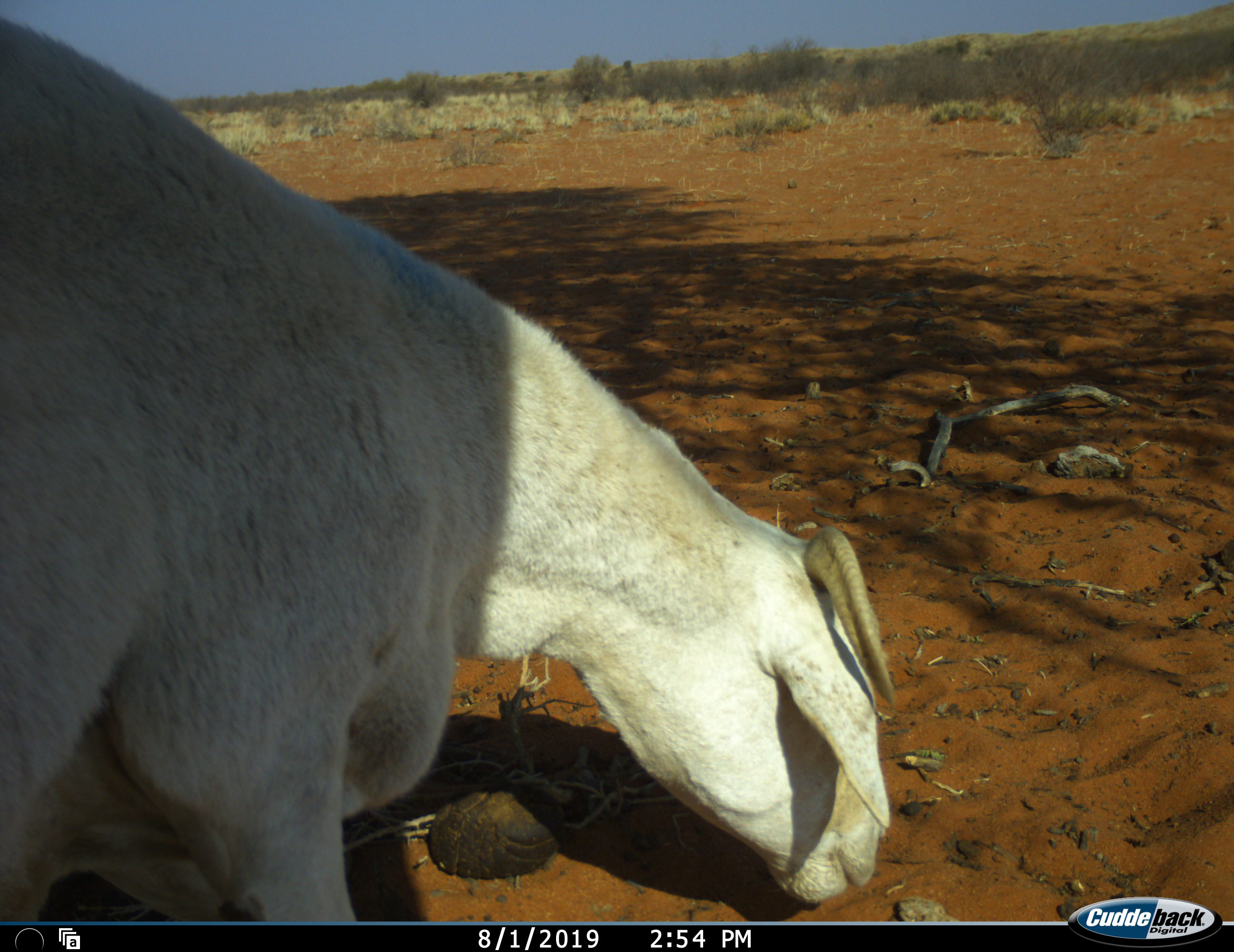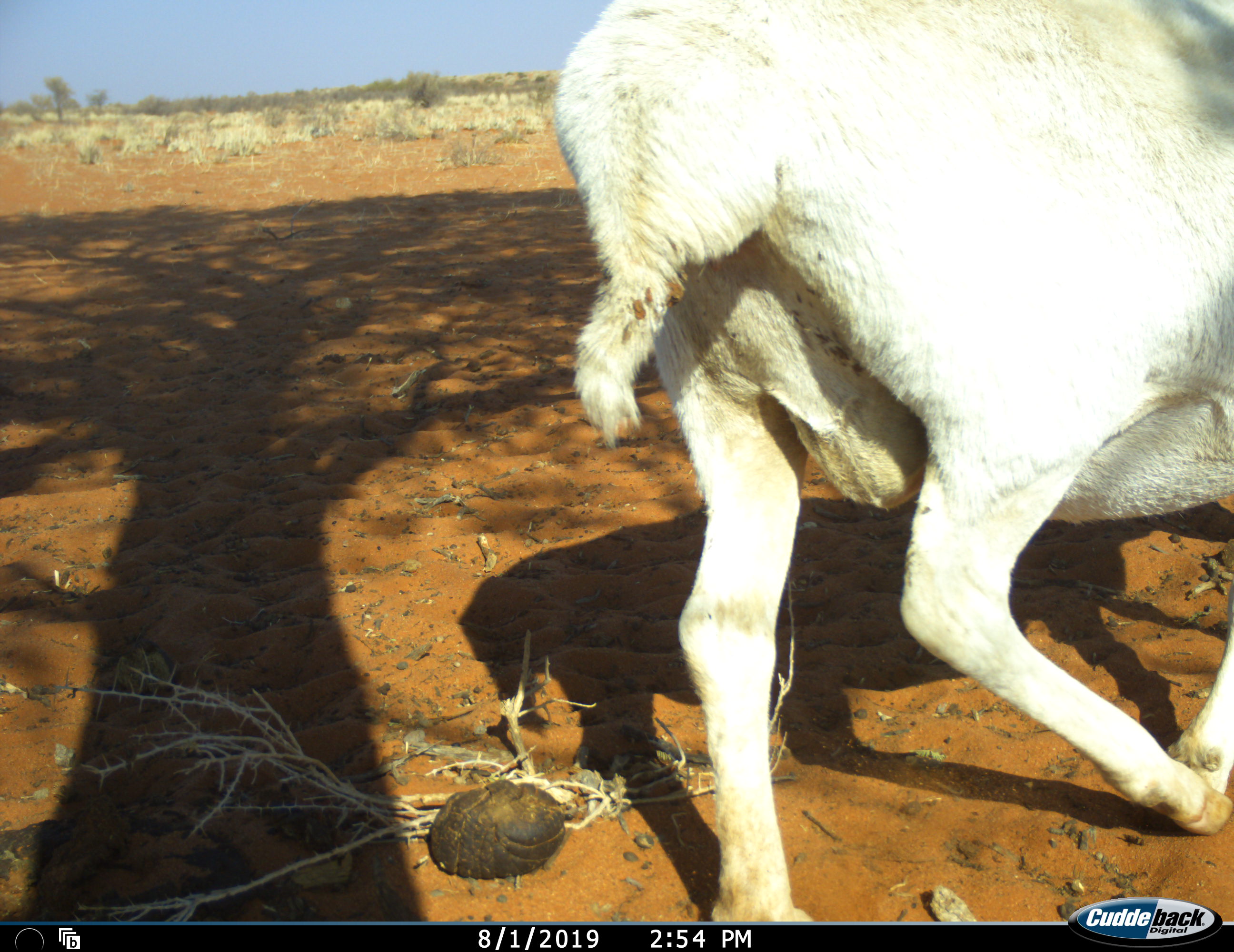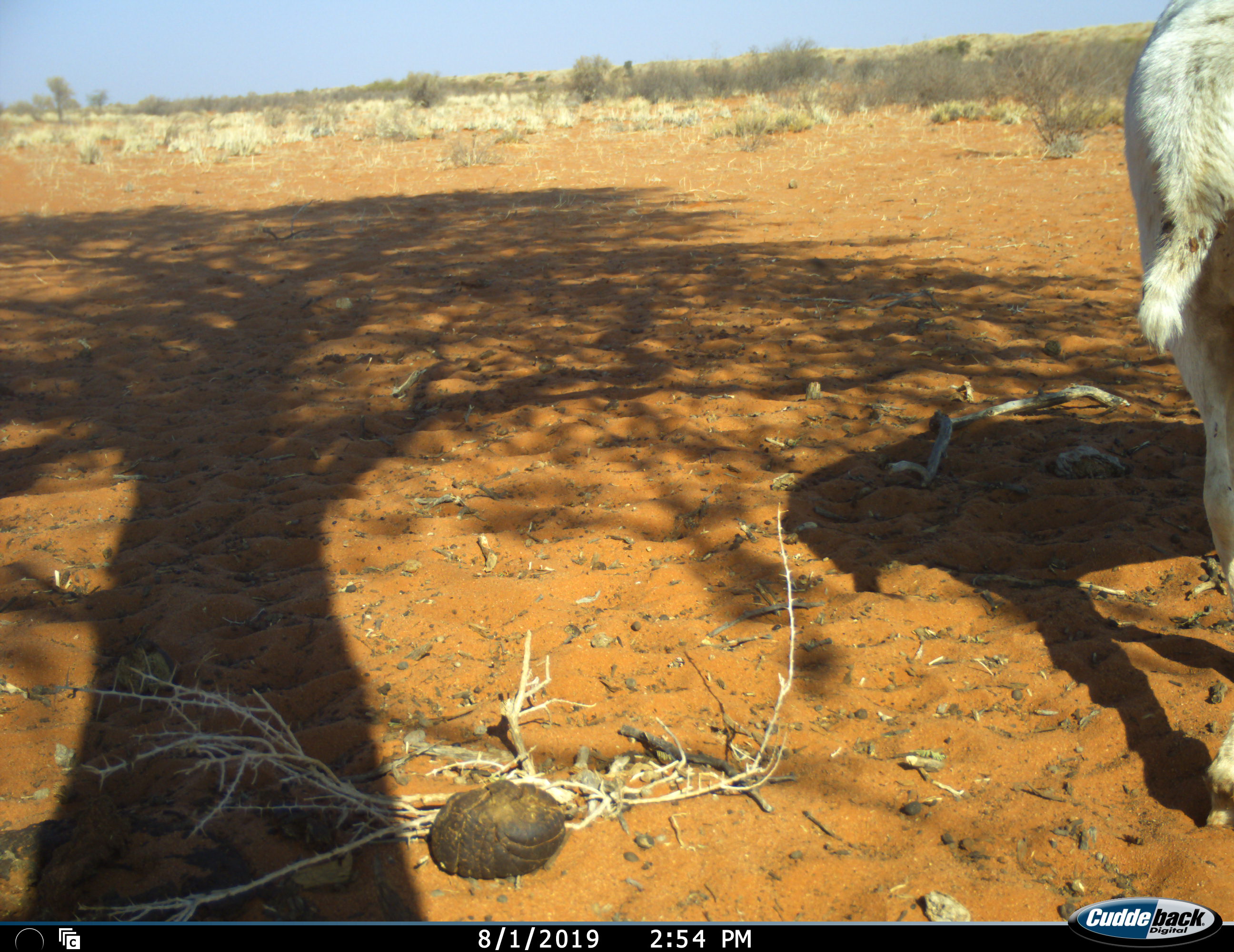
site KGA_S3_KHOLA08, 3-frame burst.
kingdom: Animalia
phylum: Chordata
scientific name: Vertebrata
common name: domestic animal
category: domesticanimal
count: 1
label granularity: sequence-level